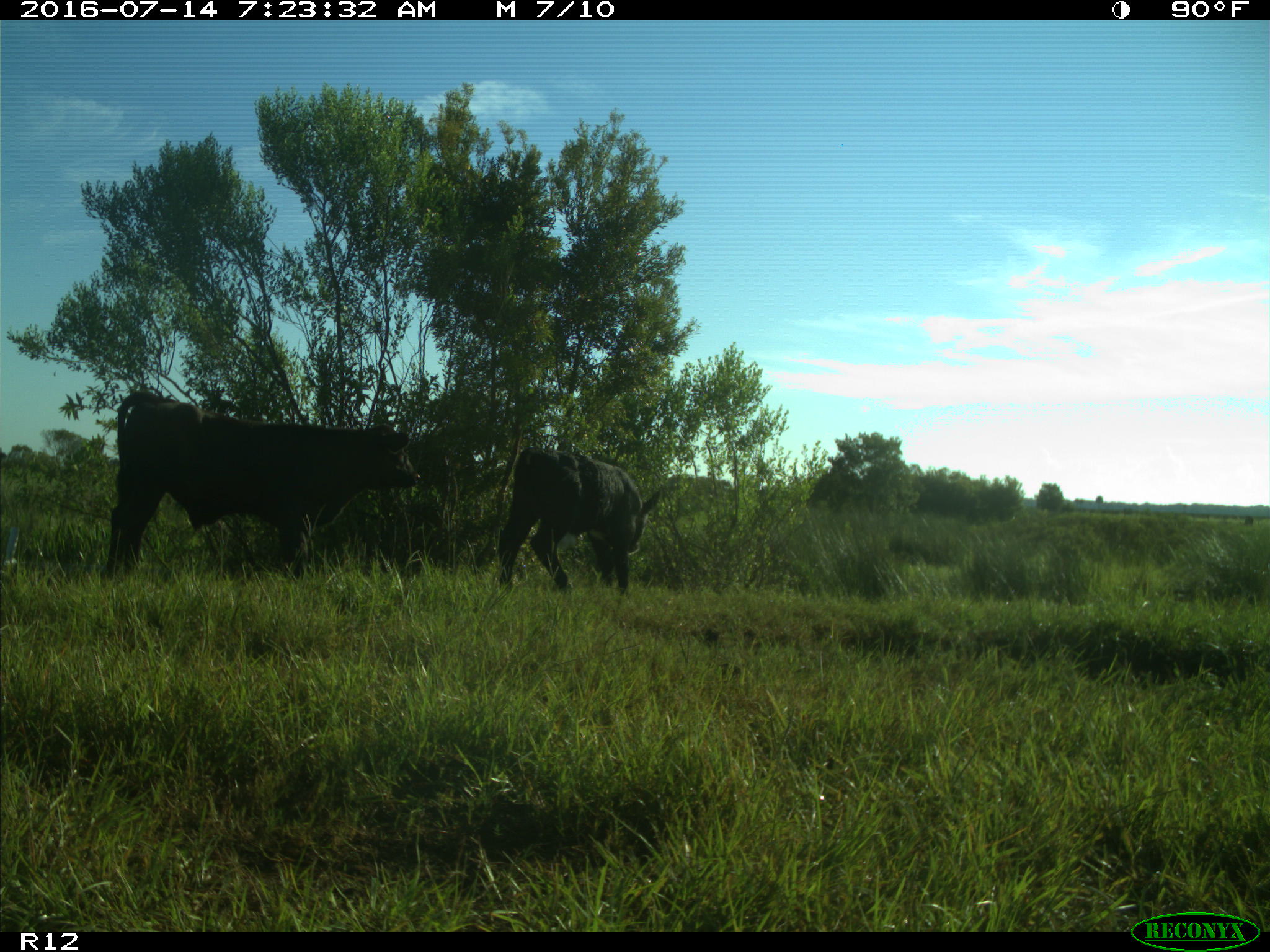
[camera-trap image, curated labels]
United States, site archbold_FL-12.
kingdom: Animalia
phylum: Chordata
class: Mammalia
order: Artiodactyla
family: Bovidae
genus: Bos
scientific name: Bos taurus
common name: domestic cow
Bos taurus (domestic cow).